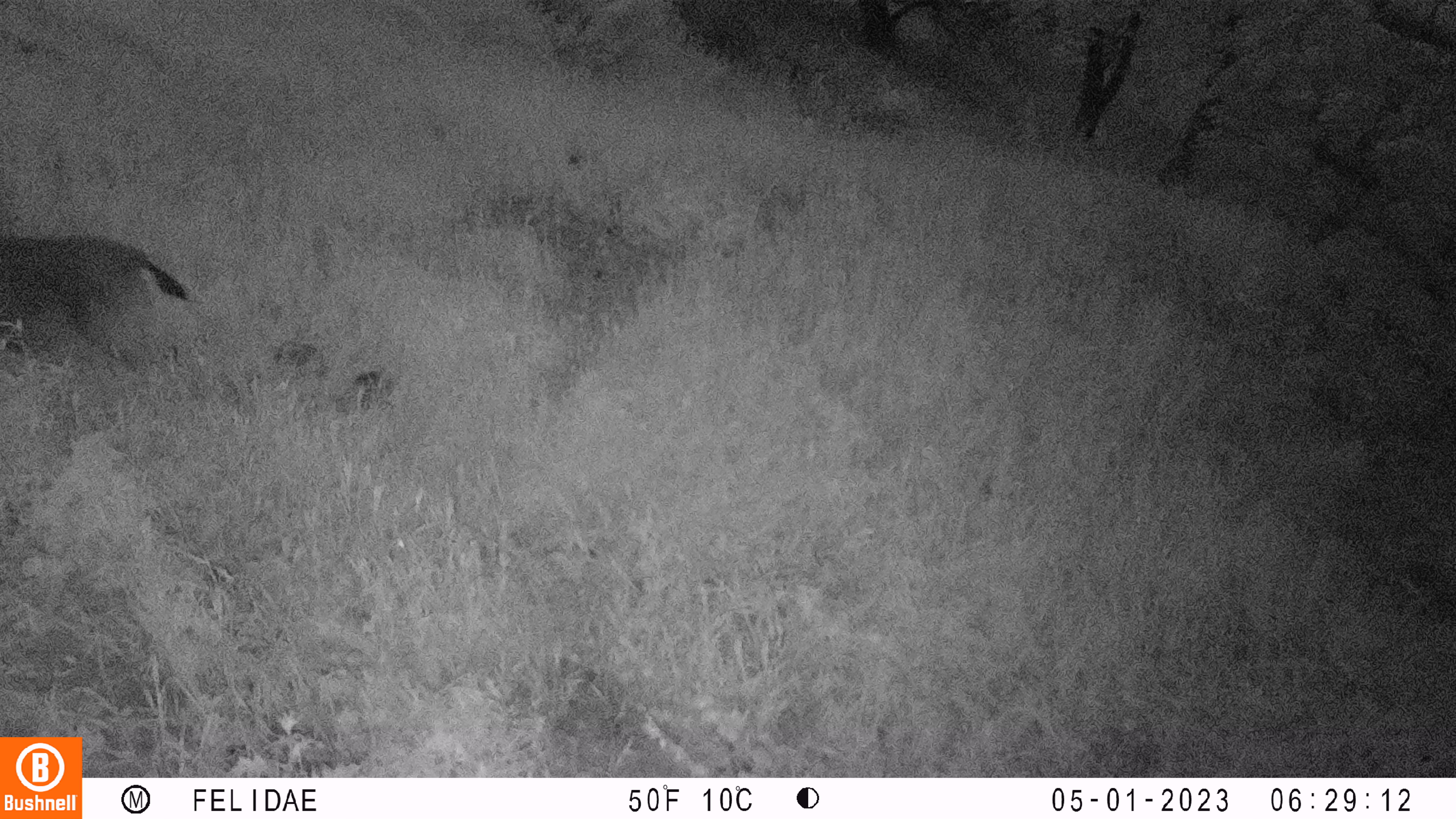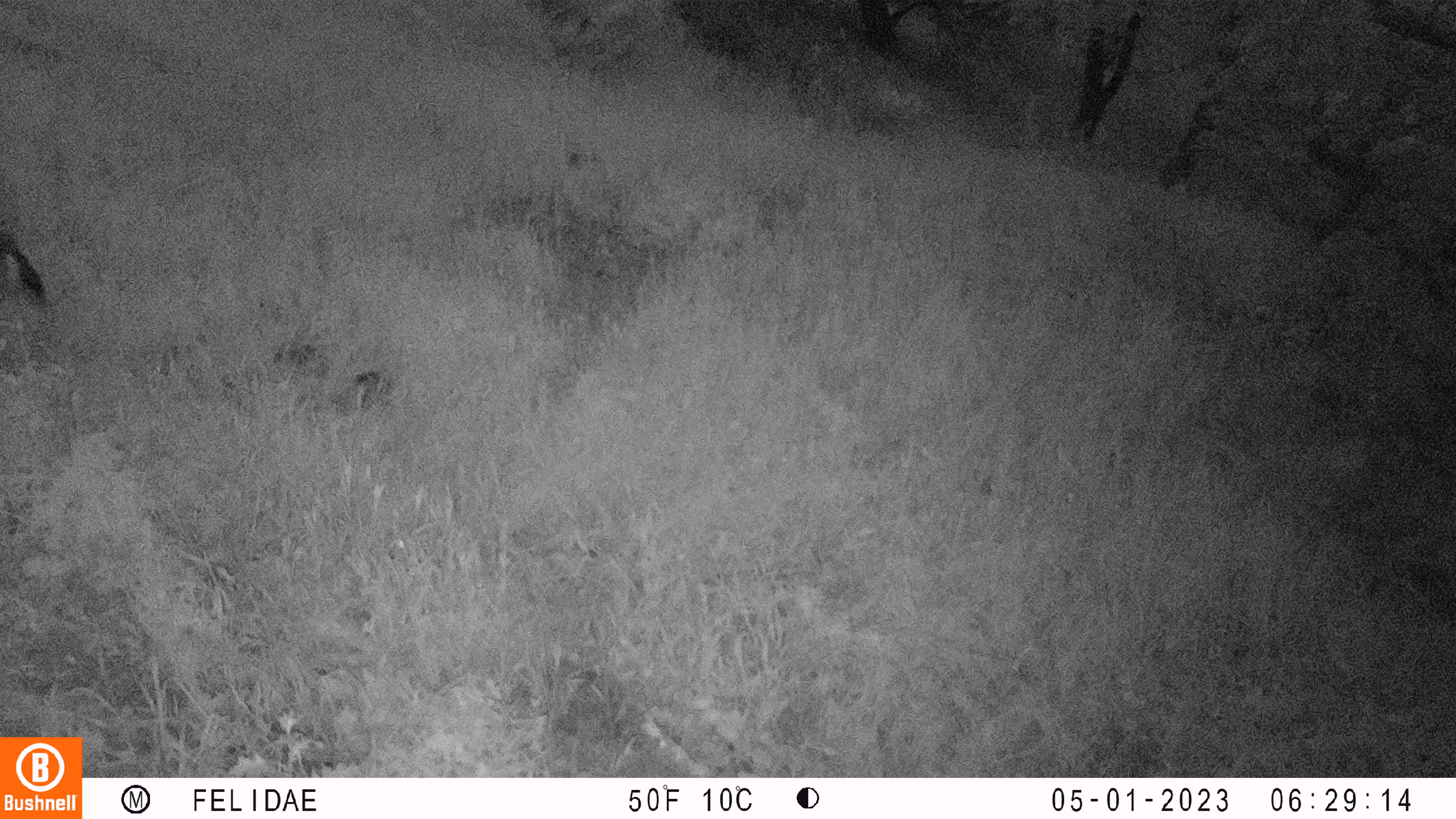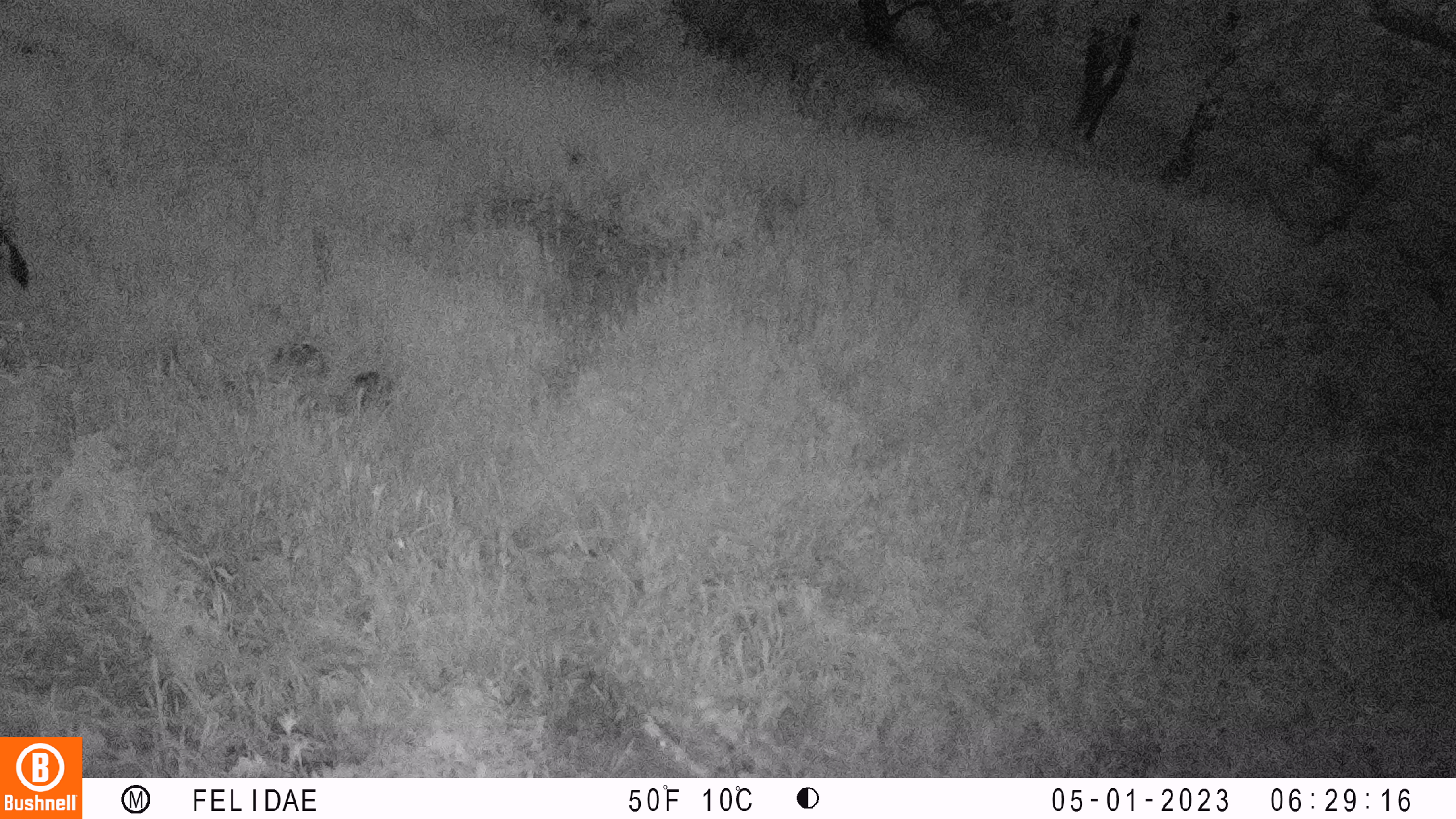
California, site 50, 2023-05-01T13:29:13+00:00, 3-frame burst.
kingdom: Animalia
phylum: Chordata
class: Mammalia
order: Artiodactyla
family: Cervidae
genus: Odocoileus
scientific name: Odocoileus hemionus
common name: mule deer